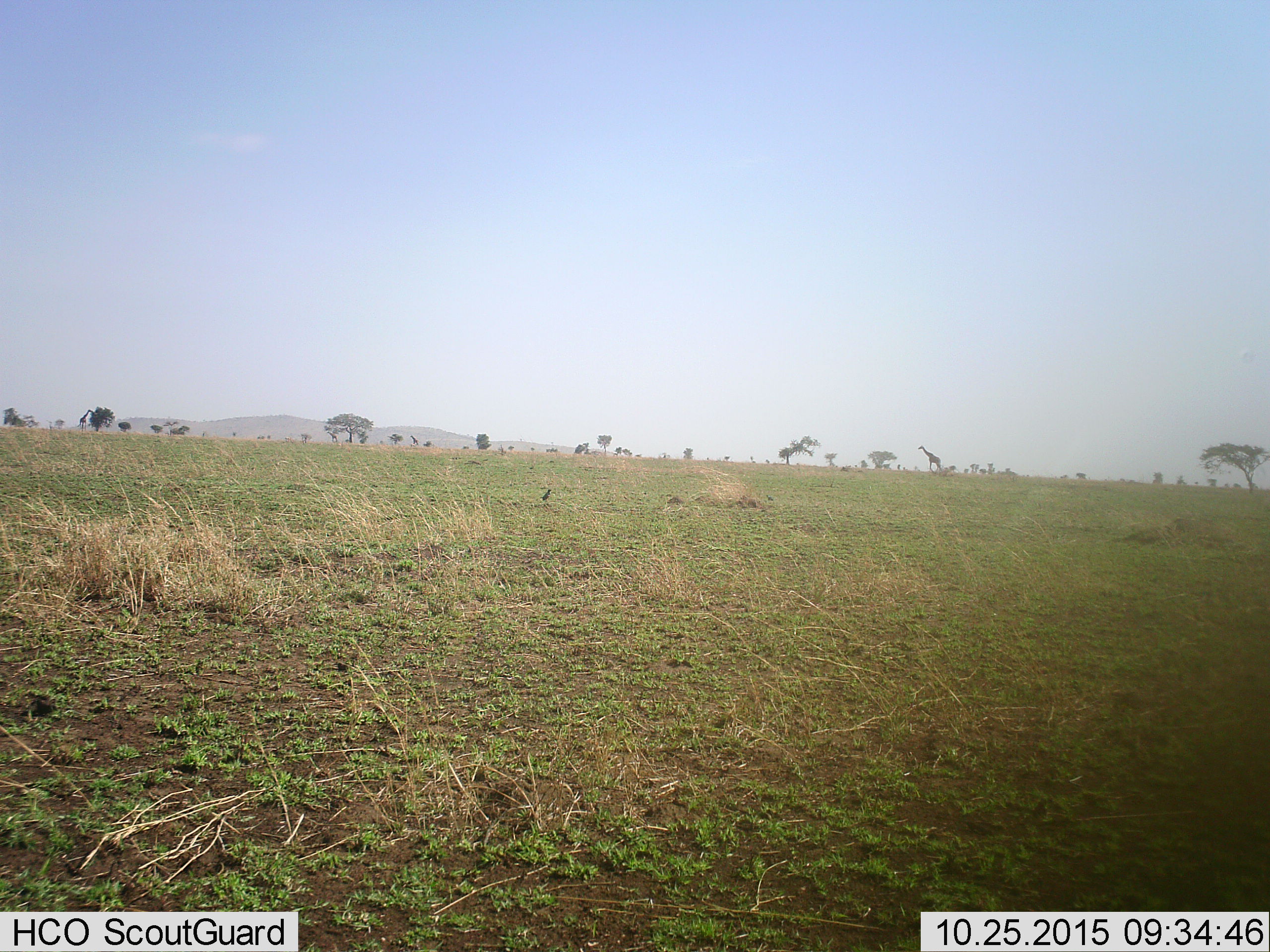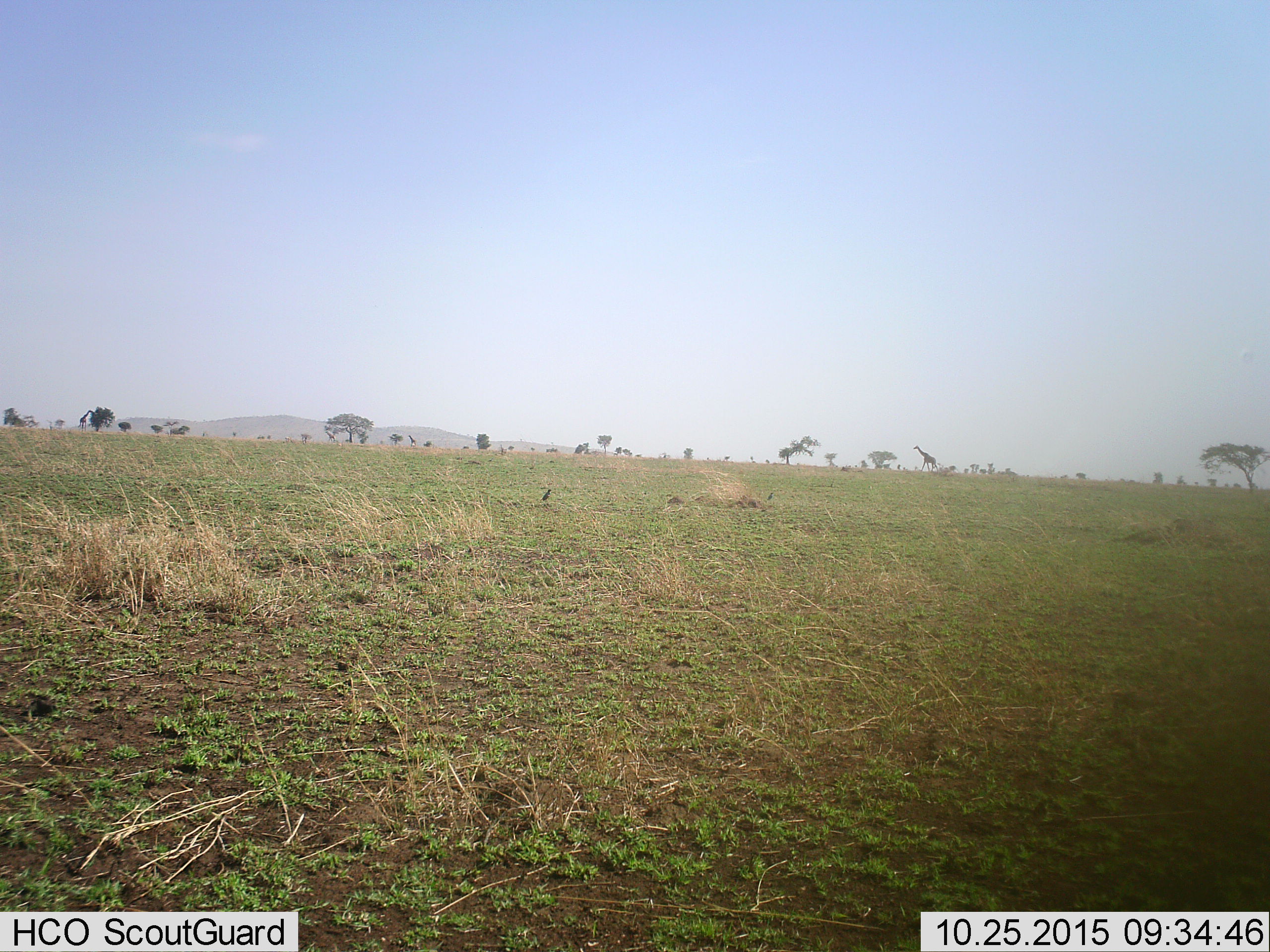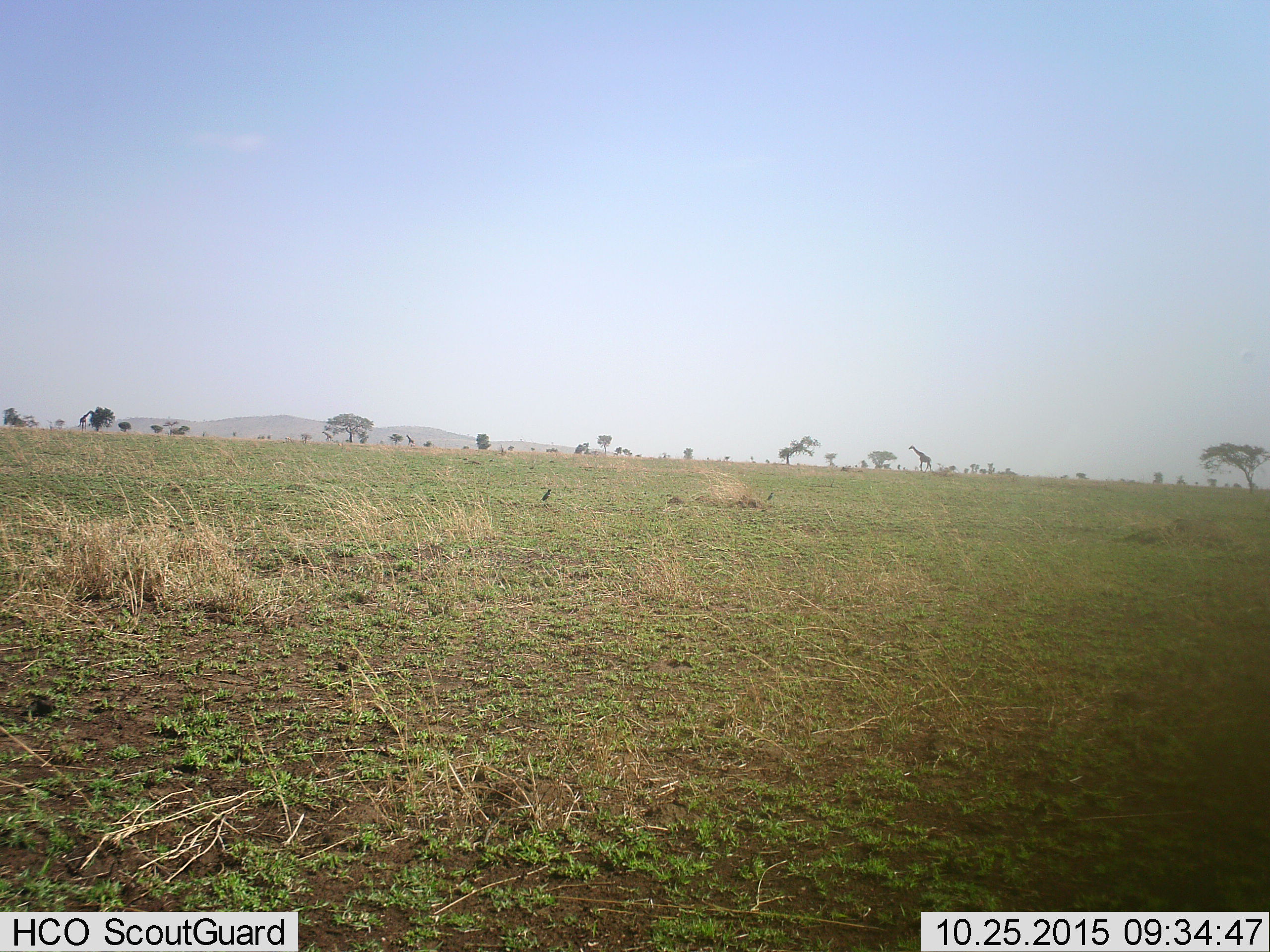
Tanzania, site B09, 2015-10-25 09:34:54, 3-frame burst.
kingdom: Animalia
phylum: Chordata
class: Aves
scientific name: Aves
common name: bird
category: otherbird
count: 2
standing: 100%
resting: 0%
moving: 33%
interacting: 0%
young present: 0%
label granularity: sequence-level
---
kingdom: Animalia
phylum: Chordata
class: Mammalia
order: Artiodactyla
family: Giraffidae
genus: Giraffa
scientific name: Giraffa camelopardalis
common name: giraffe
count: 4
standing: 64%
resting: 0%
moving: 71%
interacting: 0%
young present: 0%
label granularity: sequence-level